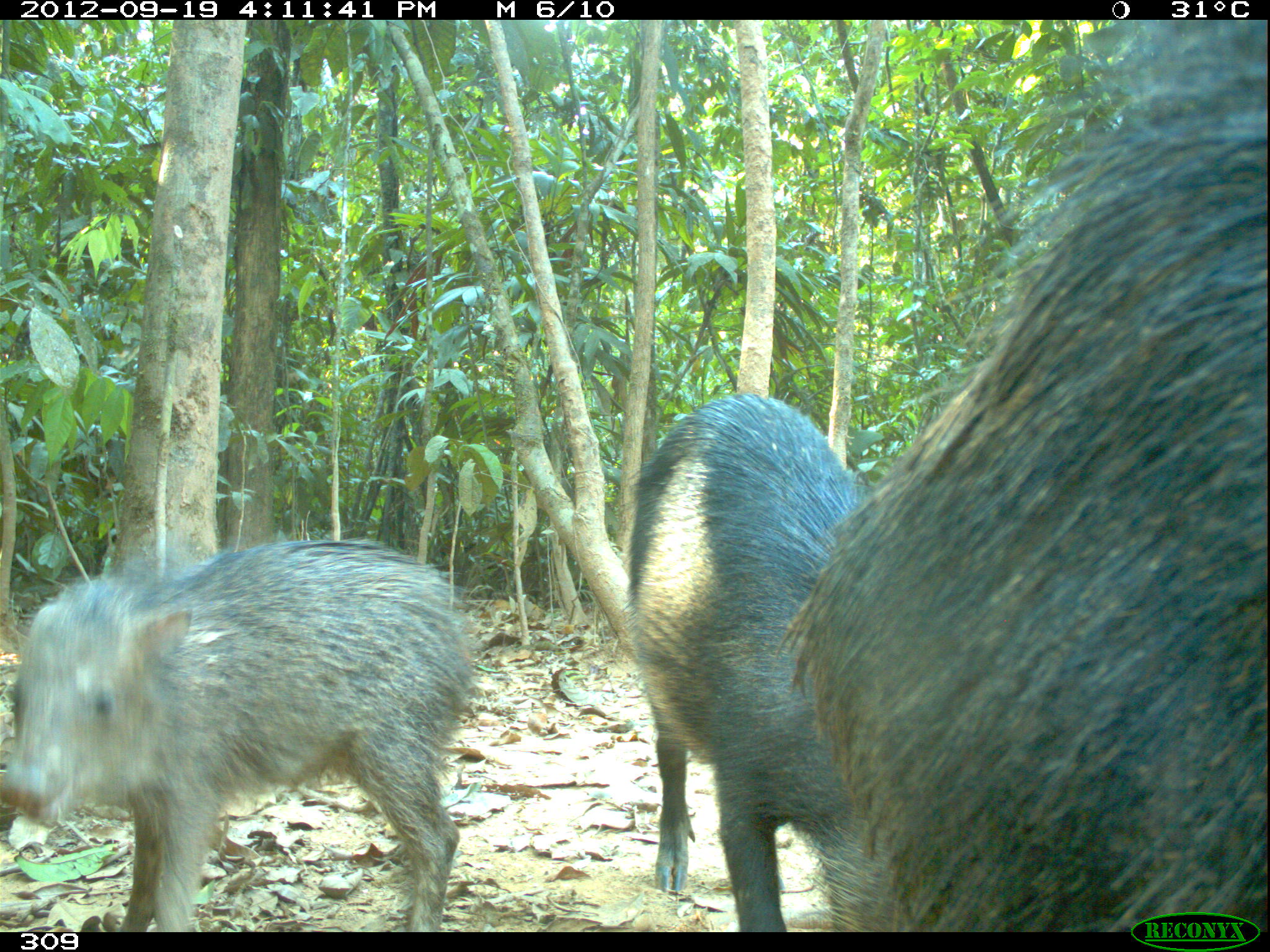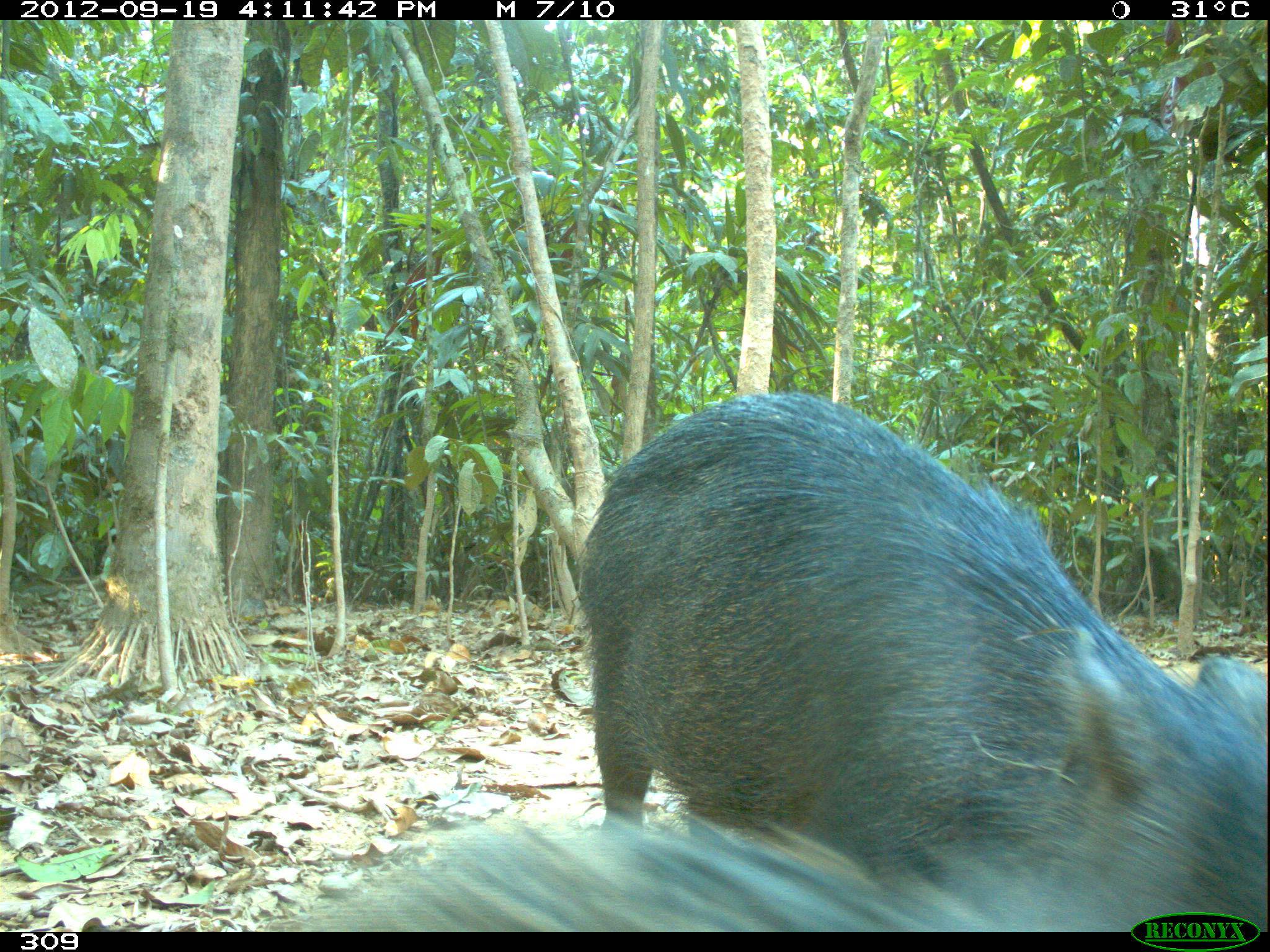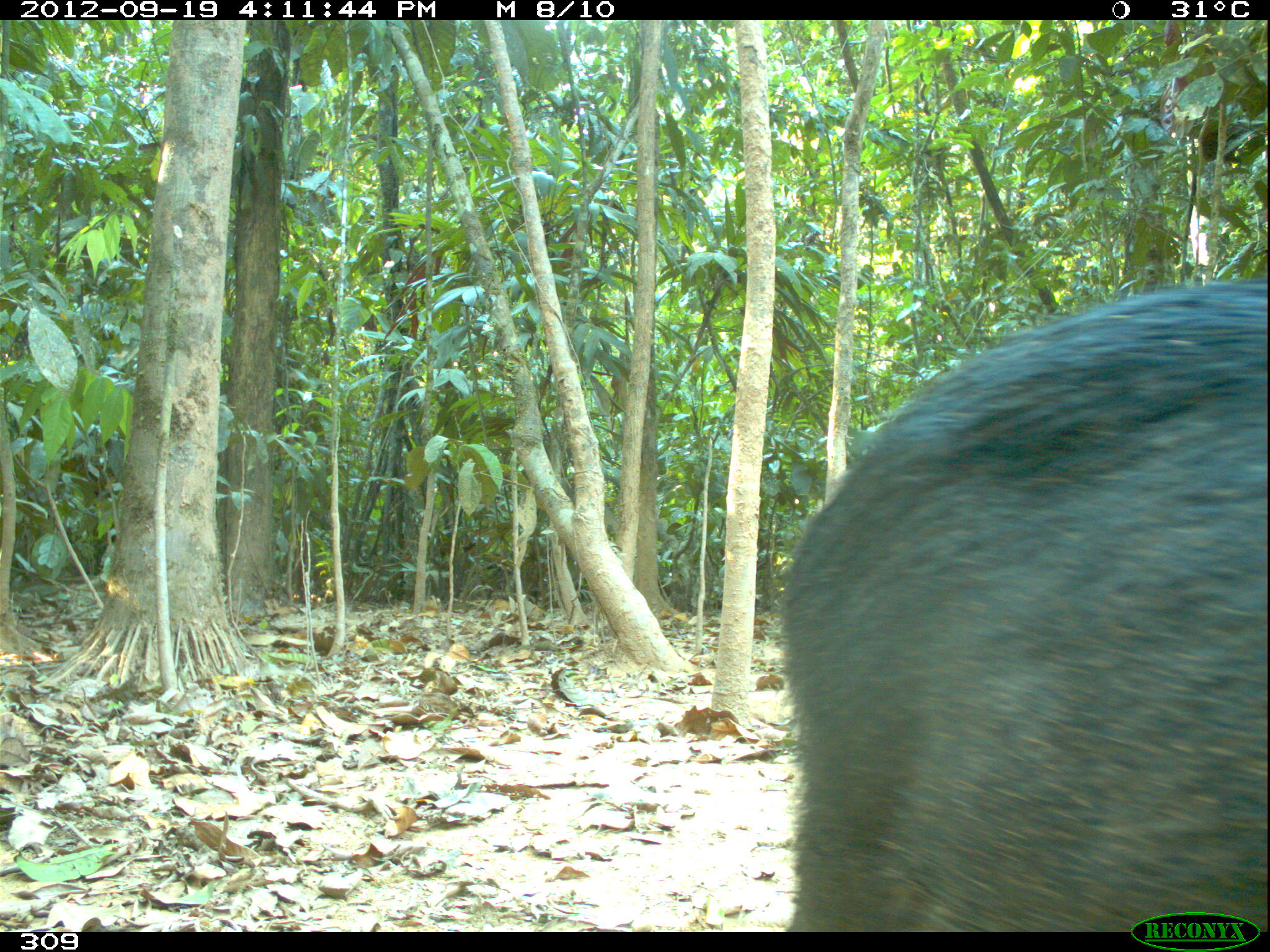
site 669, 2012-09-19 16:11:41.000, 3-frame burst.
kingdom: Animalia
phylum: Chordata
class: Mammalia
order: Artiodactyla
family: Tayassuidae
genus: Tayassu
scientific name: Tayassu pecari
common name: white-lipped peccary